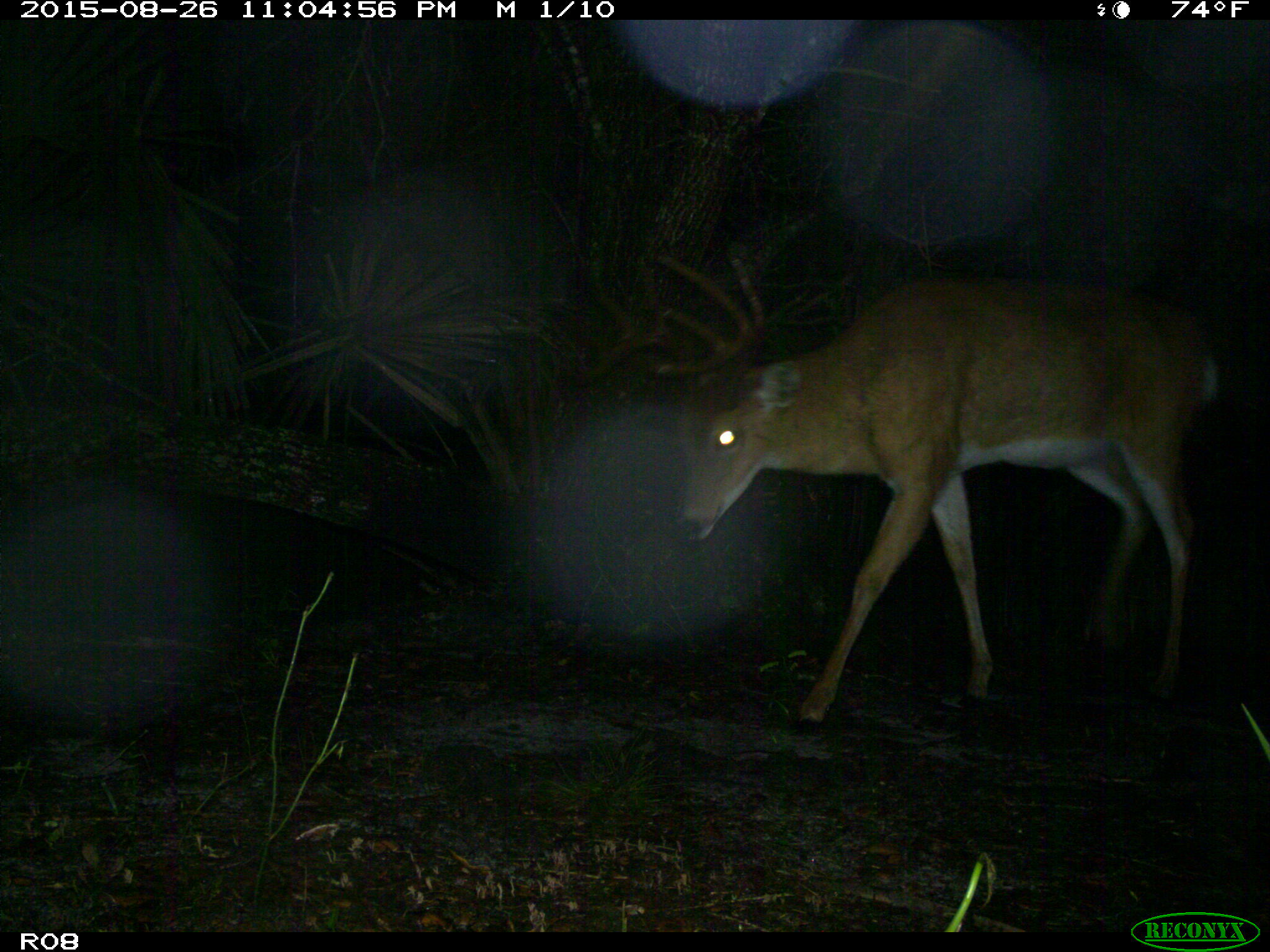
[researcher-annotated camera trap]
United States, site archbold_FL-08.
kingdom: Animalia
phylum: Chordata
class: Mammalia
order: Artiodactyla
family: Cervidae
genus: Odocoileus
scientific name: Odocoileus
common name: deer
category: unidentified deer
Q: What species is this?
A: Unidentified deer (deer) (Odocoileus).